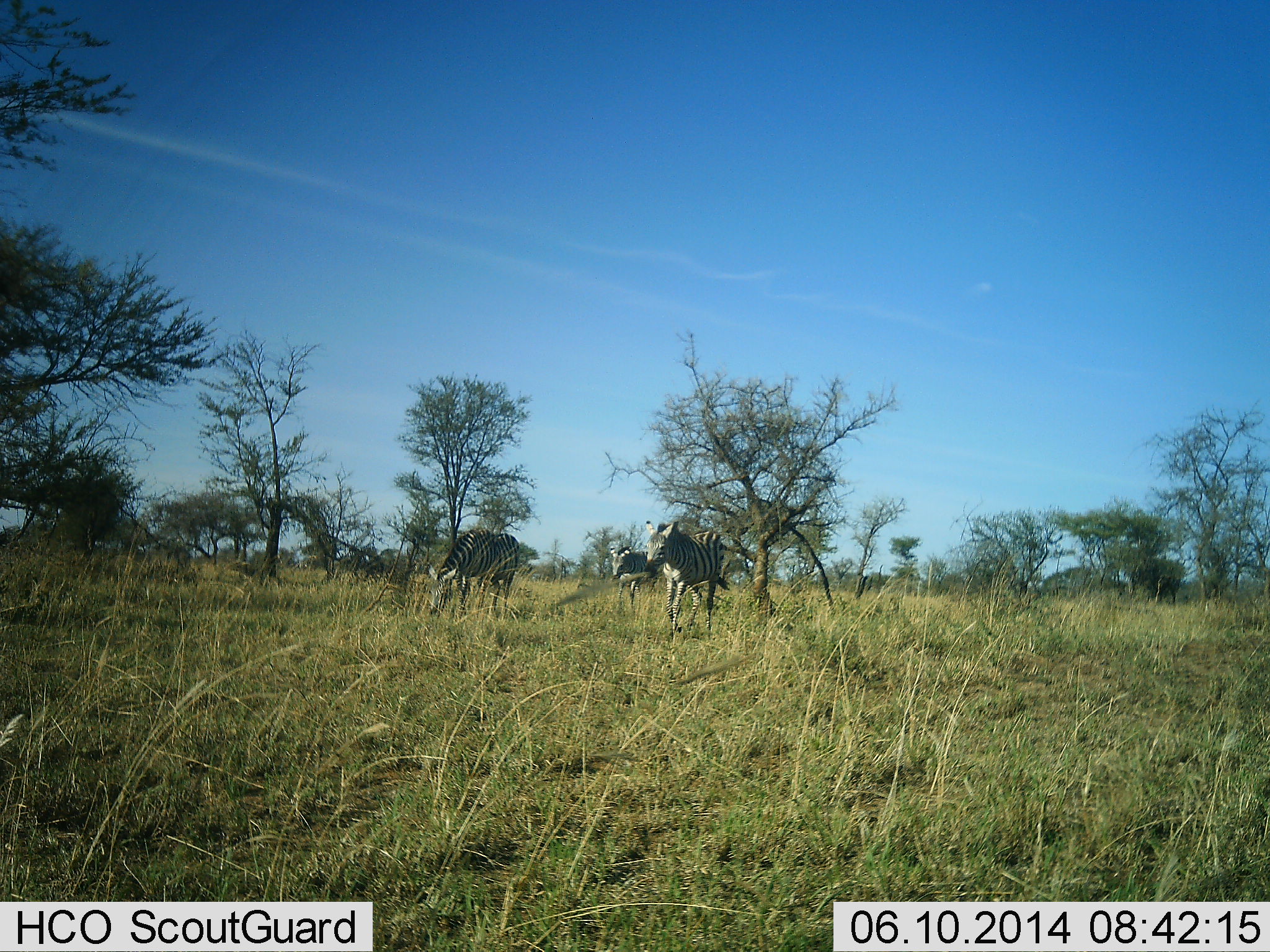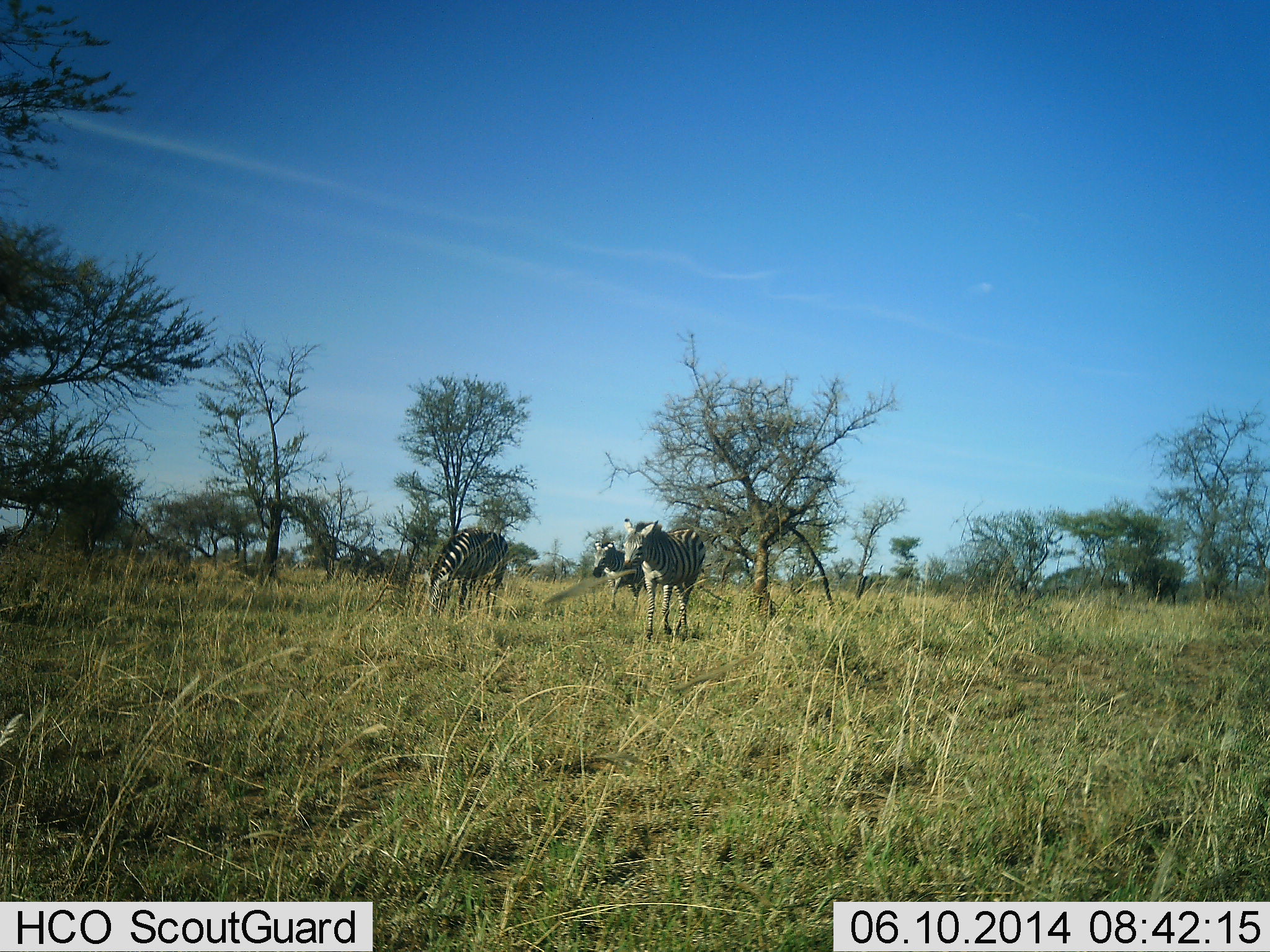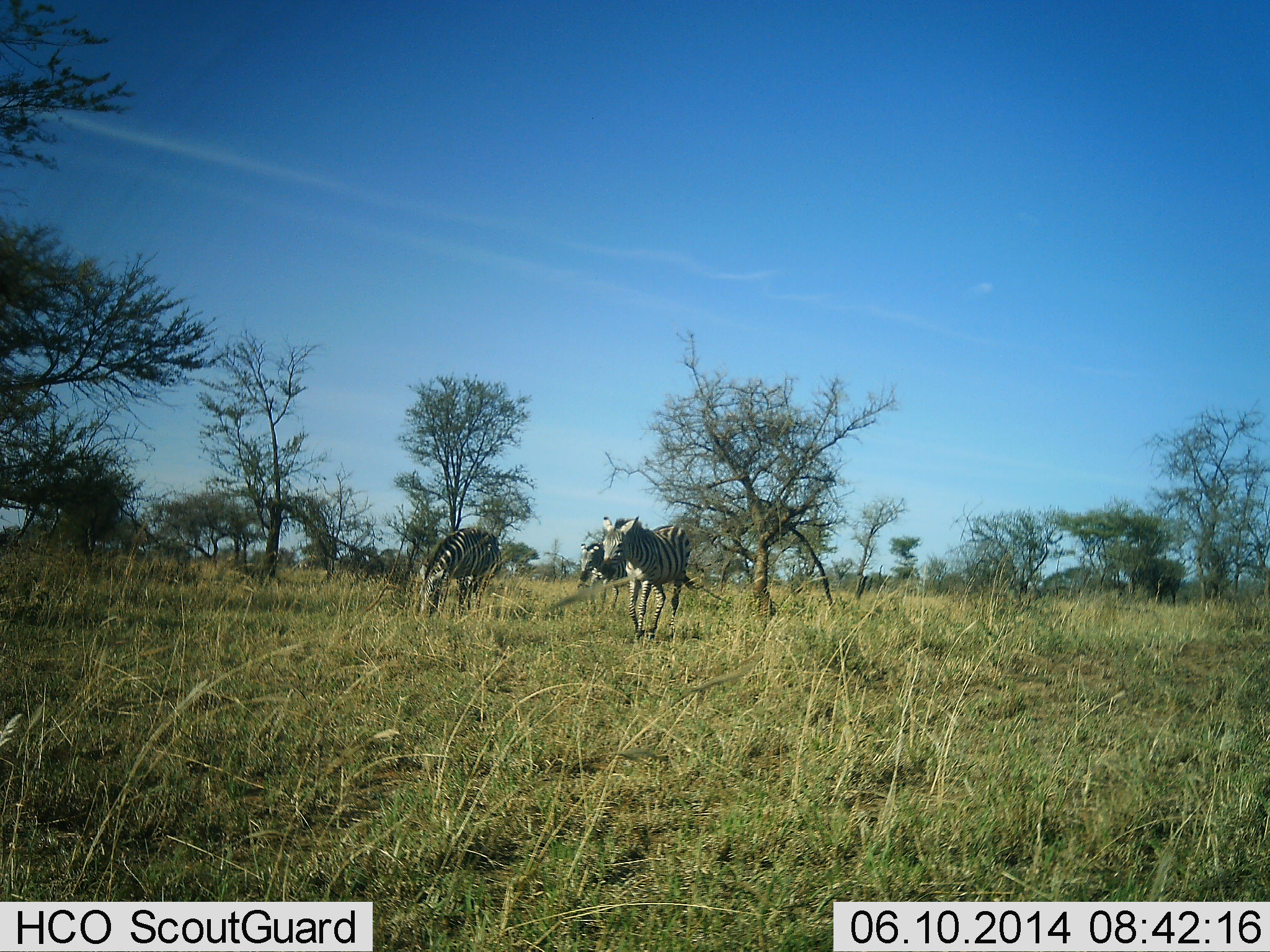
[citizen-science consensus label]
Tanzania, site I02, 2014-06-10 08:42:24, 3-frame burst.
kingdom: Animalia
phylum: Chordata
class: Mammalia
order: Perissodactyla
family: Equidae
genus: Equus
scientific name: Equus quagga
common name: plains zebra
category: zebra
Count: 3.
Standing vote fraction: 20%.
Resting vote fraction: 0%.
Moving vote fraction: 70%.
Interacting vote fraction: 0%.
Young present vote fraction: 20%.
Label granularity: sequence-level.